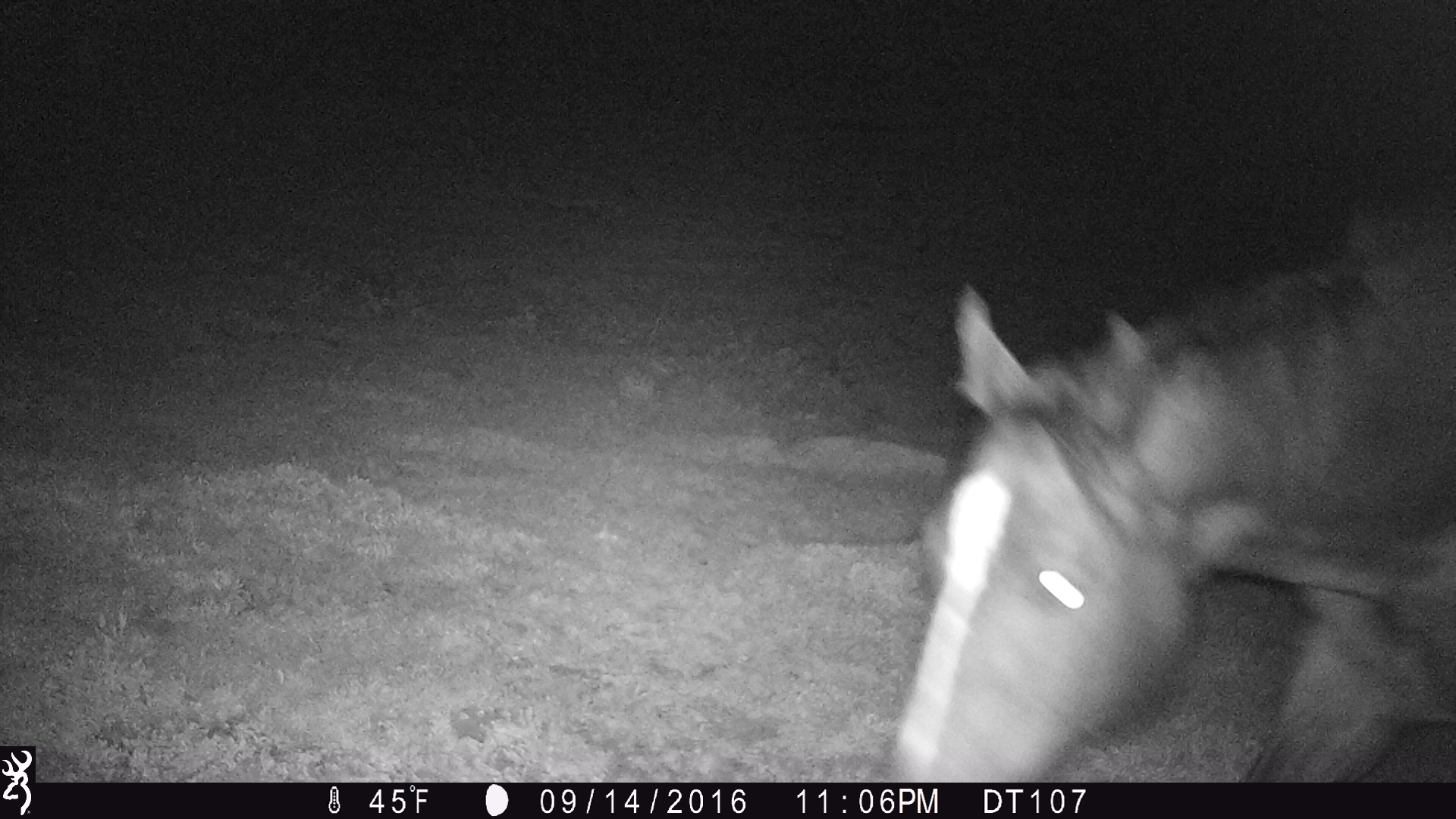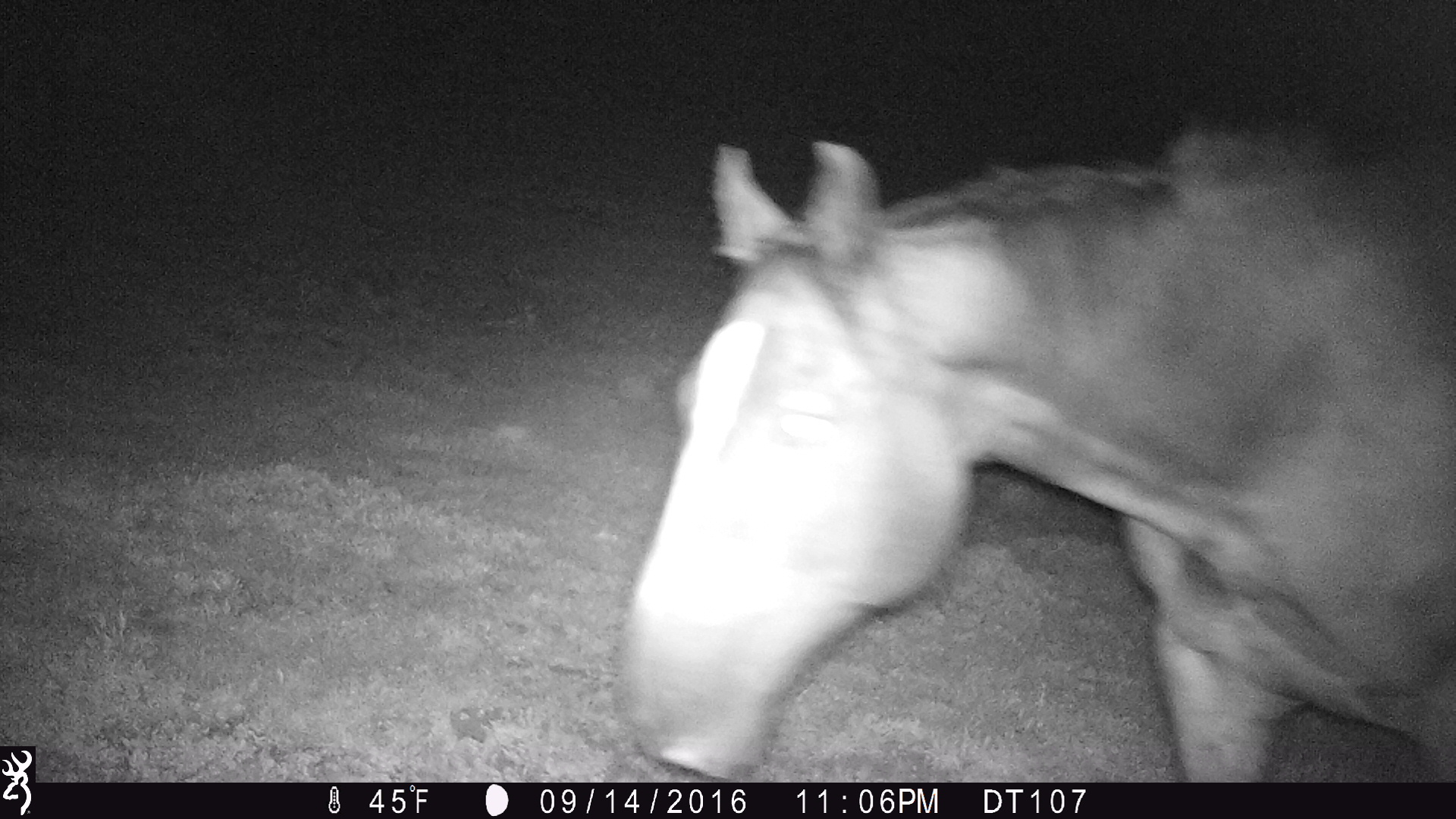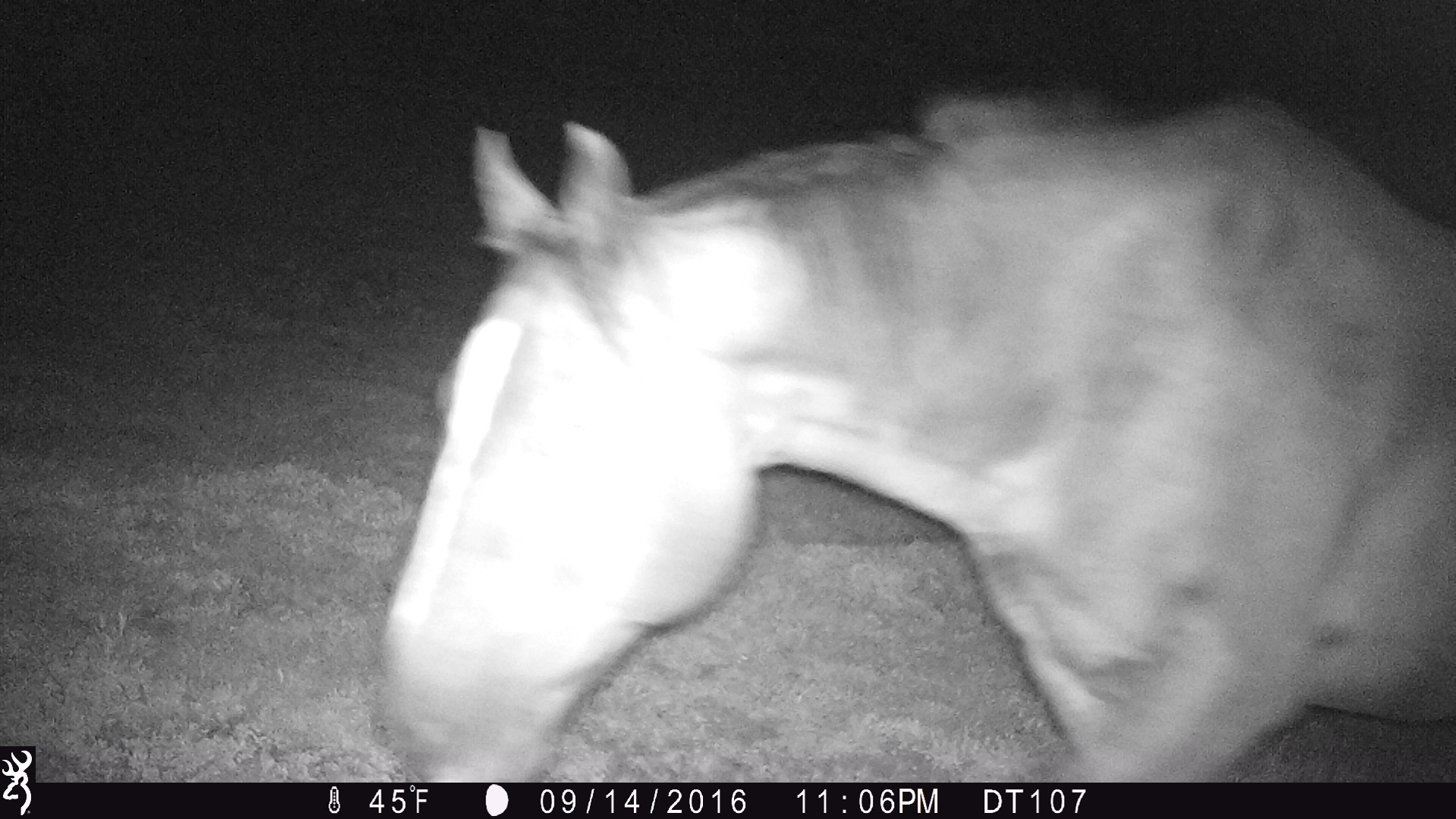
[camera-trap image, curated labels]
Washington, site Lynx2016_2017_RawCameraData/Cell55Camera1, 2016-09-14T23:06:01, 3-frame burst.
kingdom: Animalia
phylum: Chordata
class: Mammalia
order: Perissodactyla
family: Equidae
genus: Equus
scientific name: Equus caballus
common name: domestic horse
Domestic horse (Equus caballus). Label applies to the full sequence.